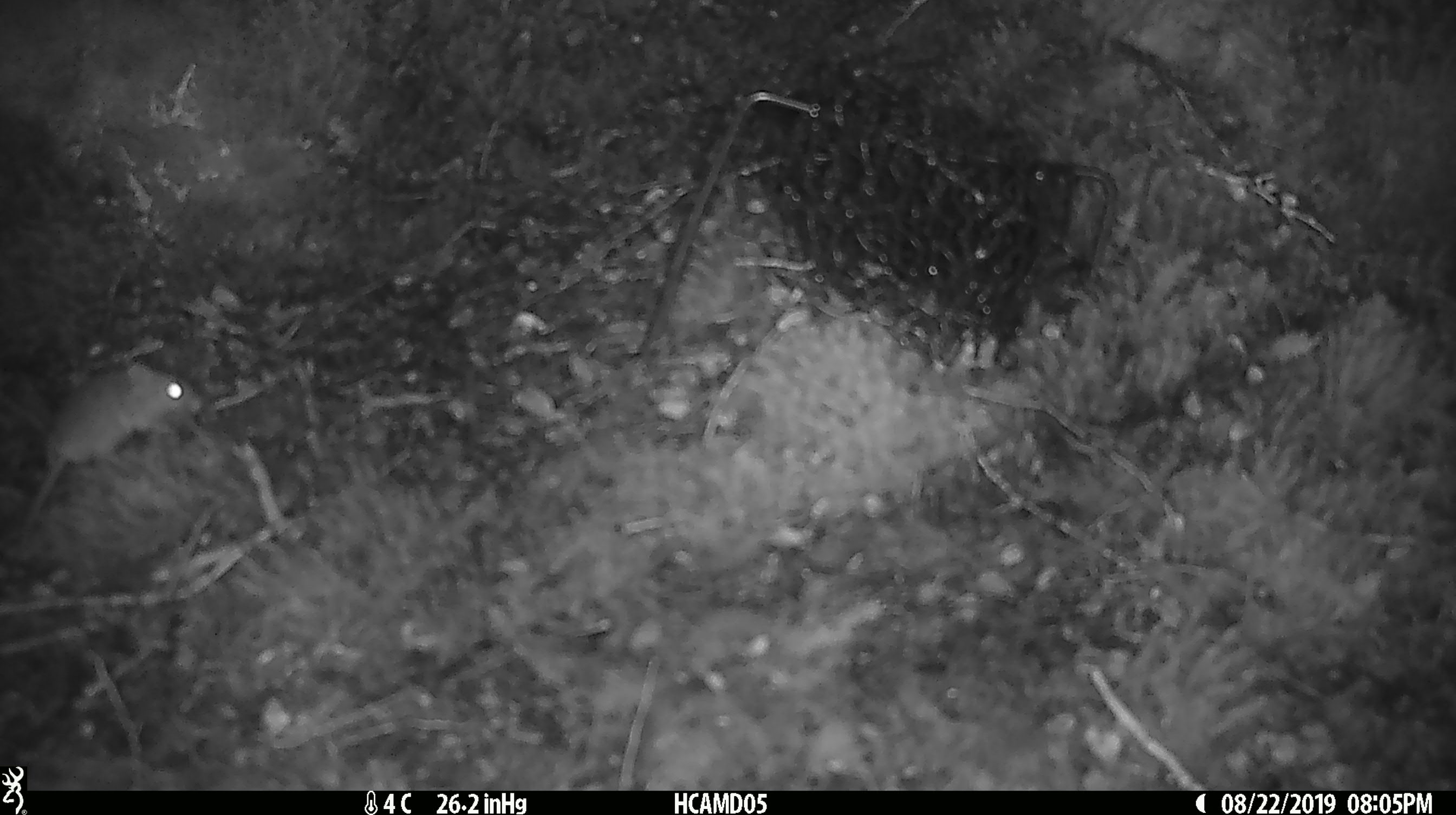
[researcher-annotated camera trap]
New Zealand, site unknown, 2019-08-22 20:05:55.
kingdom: Animalia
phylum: Chordata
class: Mammalia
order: Rodentia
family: Muridae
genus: Mus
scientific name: Mus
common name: mouse